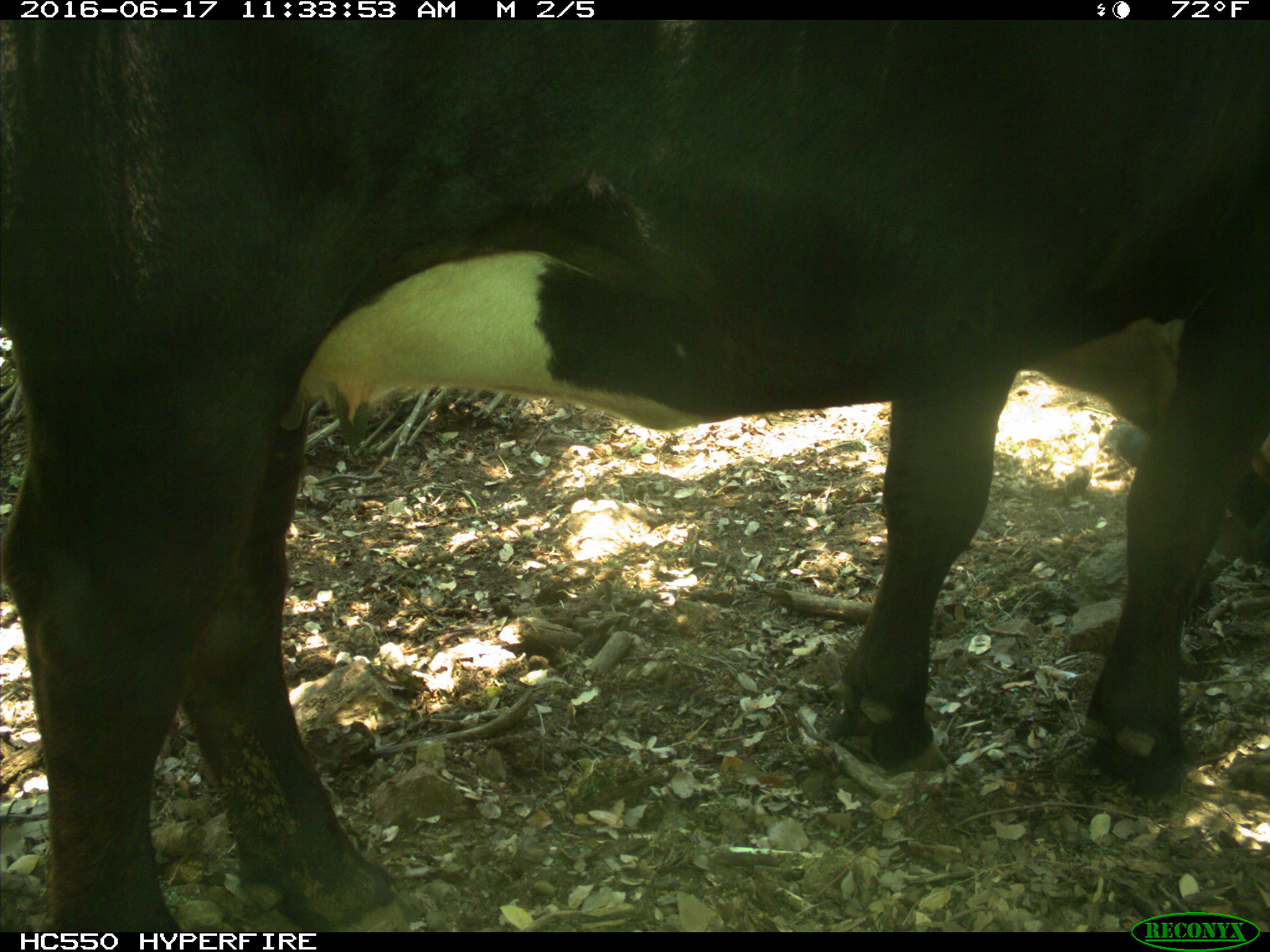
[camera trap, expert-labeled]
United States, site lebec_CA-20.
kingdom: Animalia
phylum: Chordata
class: Mammalia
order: Artiodactyla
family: Bovidae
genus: Bos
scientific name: Bos taurus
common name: domestic cow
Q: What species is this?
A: Bos taurus (domestic cow).